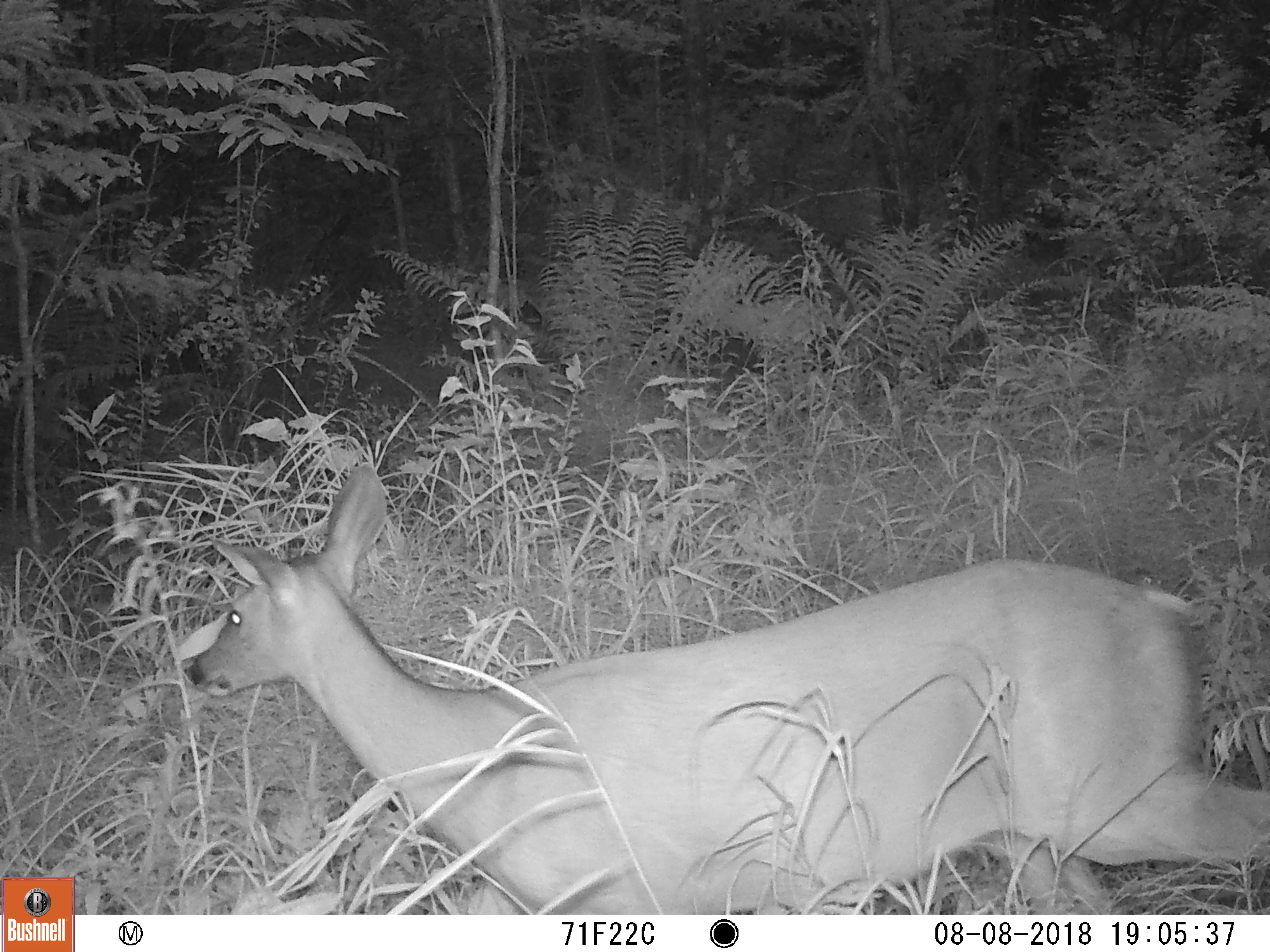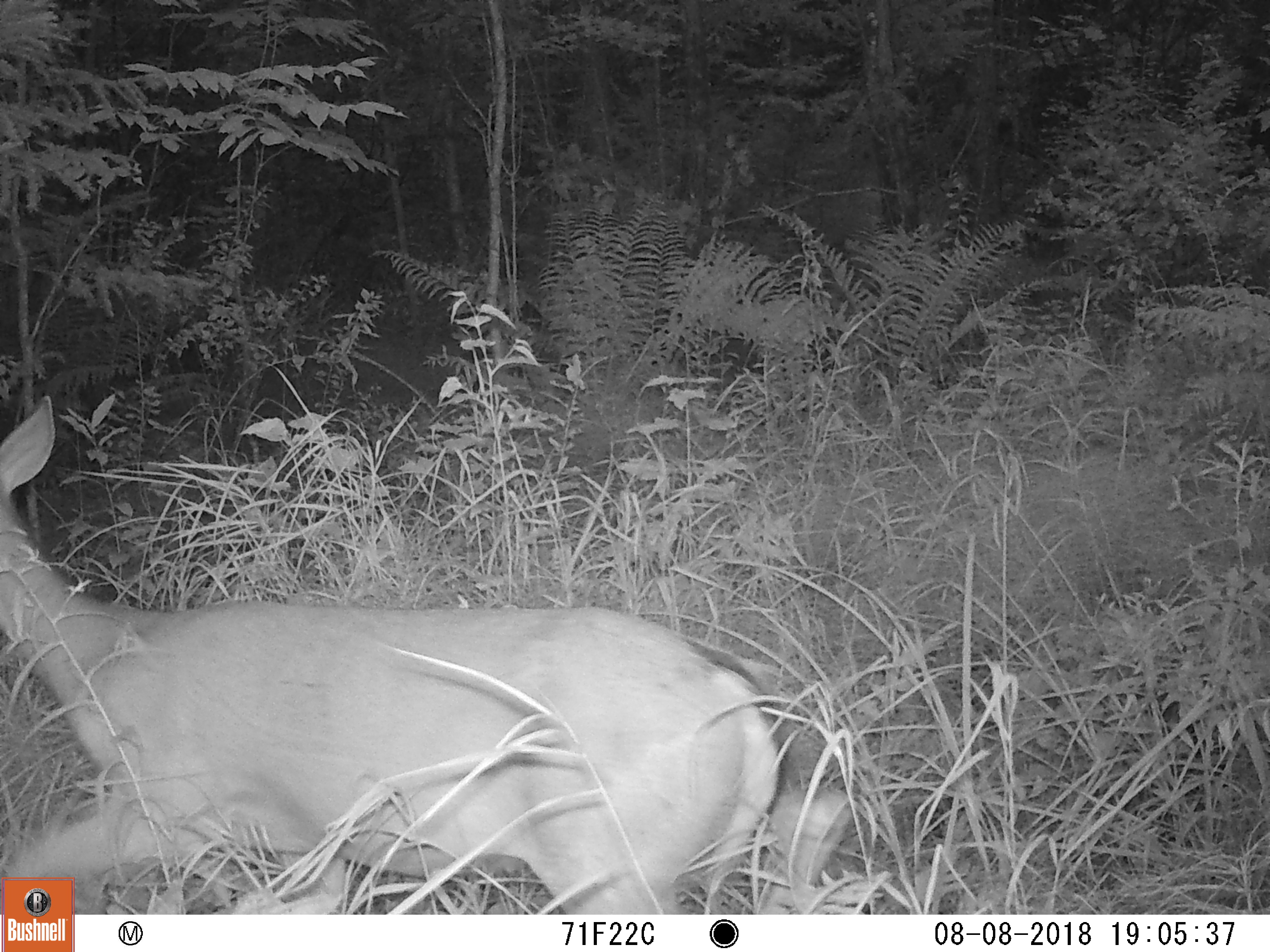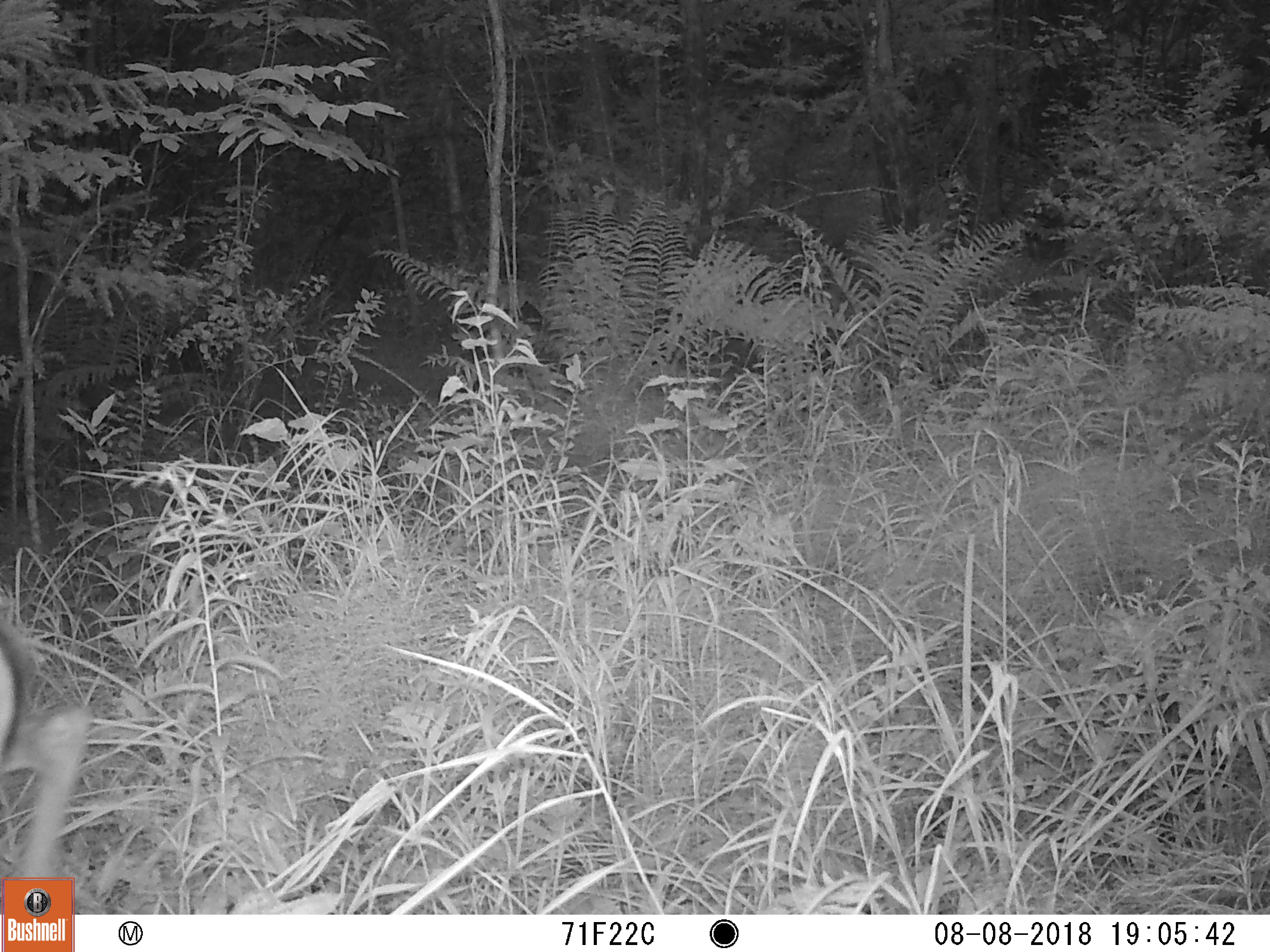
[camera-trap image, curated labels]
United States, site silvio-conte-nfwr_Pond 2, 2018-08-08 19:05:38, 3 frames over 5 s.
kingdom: Animalia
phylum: Chordata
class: Mammalia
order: Artiodactyla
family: Cervidae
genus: Odocoileus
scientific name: Odocoileus virginianus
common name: white-tailed deer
White-tailed deer (Odocoileus virginianus).